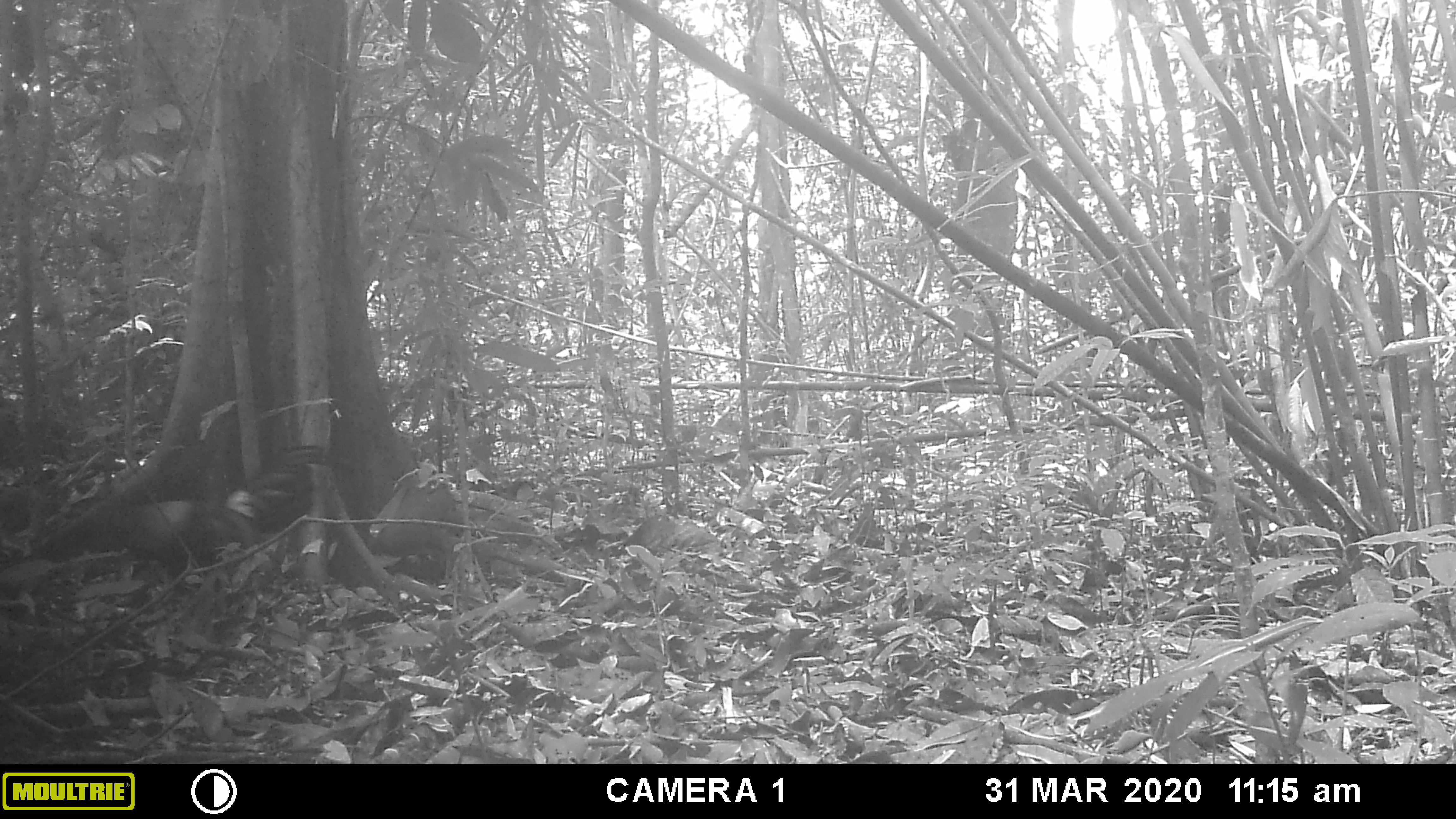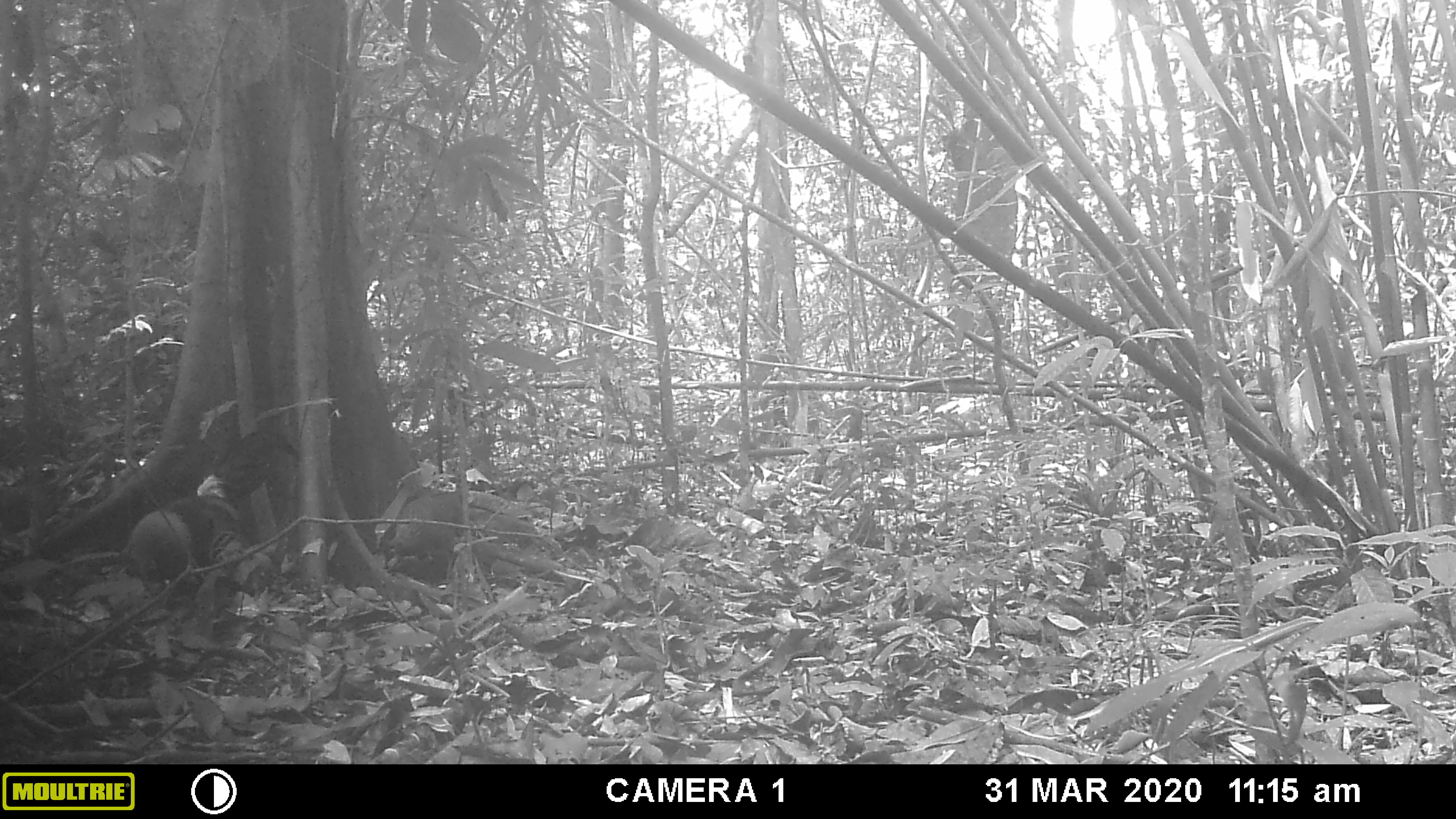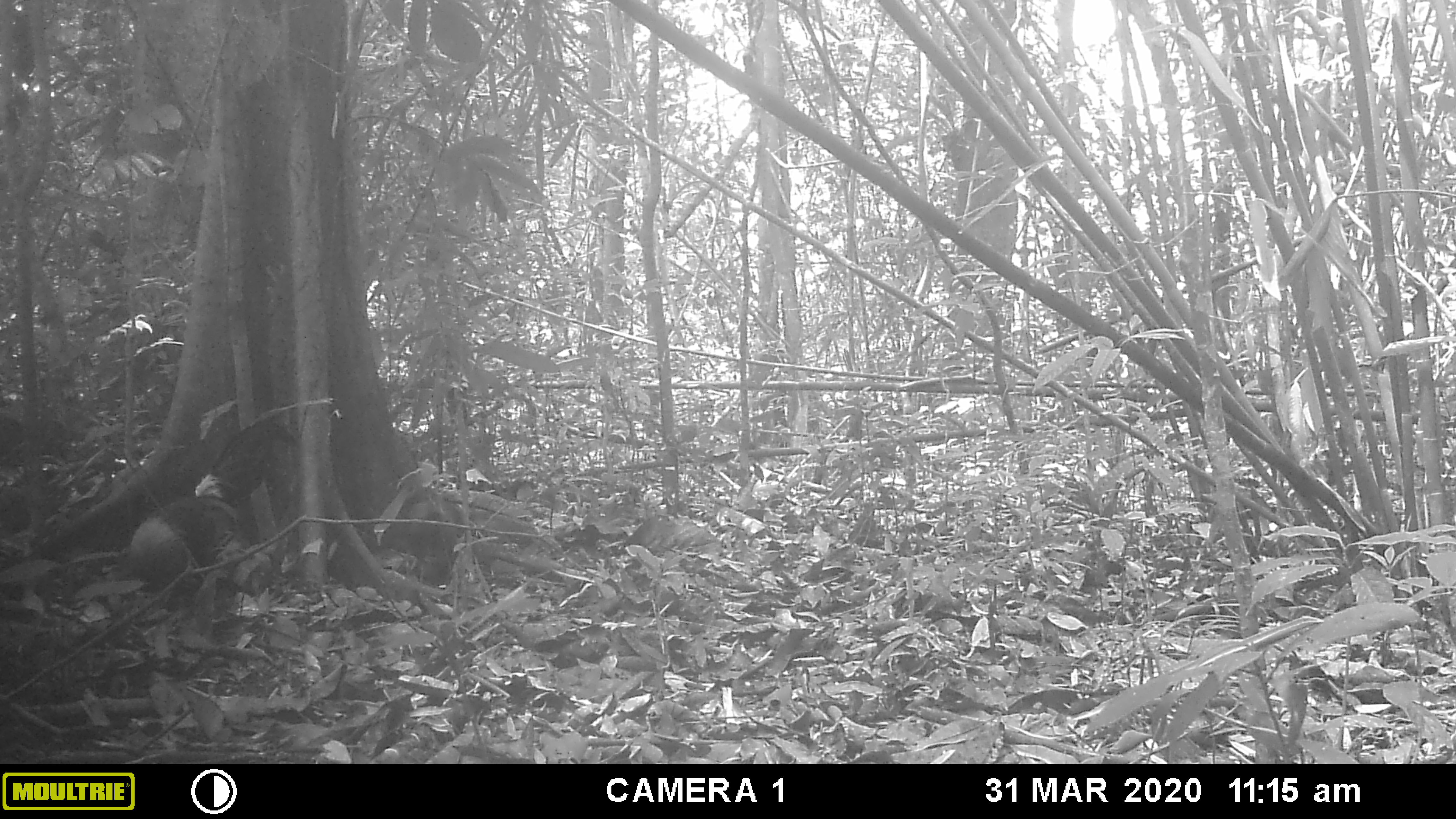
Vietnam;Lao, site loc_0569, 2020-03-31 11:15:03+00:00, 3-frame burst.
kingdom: Animalia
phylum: Chordata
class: Aves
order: Galliformes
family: Phasianidae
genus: Gallus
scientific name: Gallus gallus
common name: red junglefowl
Red junglefowl (Gallus gallus). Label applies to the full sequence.